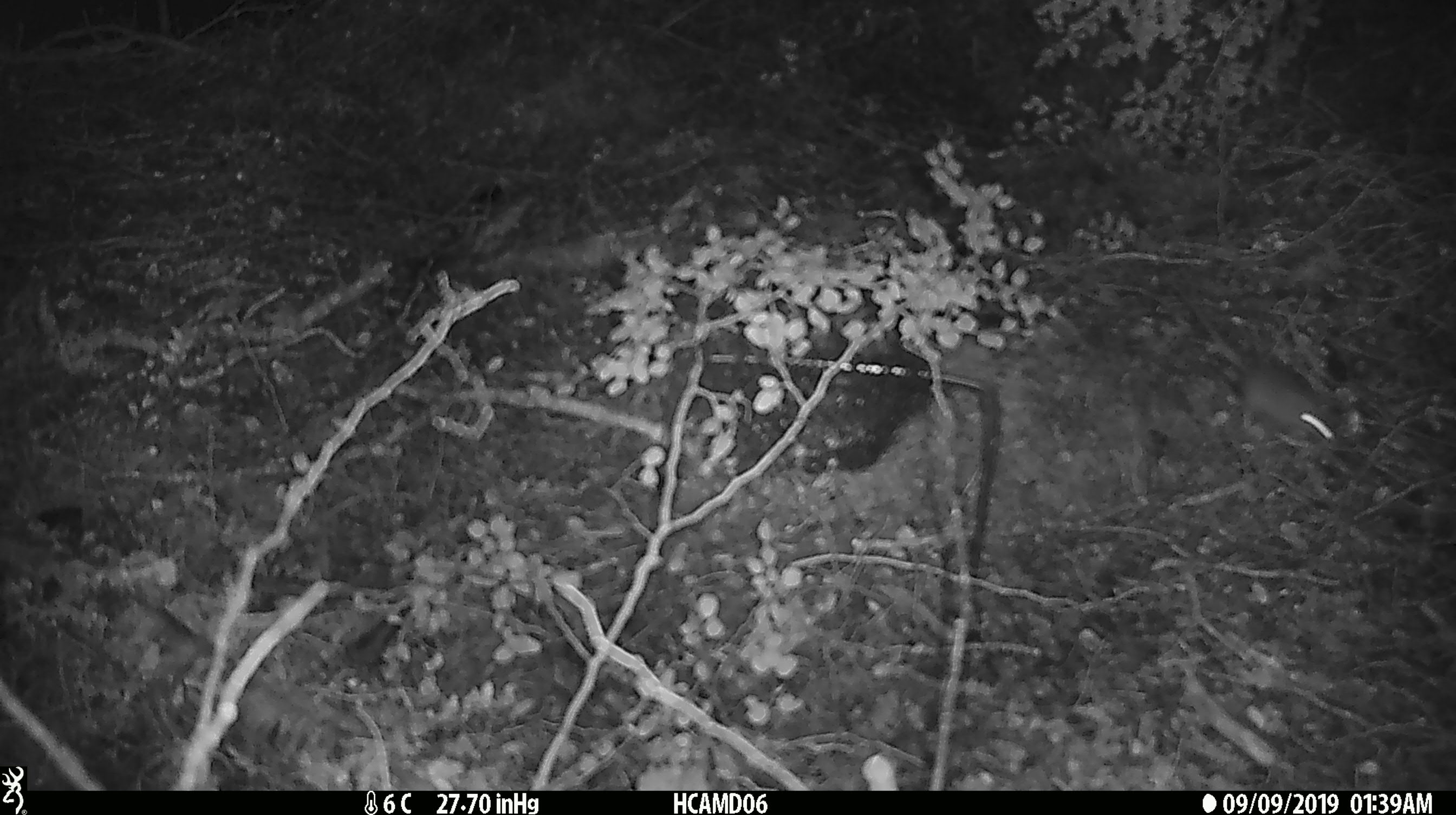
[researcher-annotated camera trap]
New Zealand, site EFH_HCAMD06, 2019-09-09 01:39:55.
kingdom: Animalia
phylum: Chordata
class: Mammalia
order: Rodentia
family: Muridae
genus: Mus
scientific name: Mus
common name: mouse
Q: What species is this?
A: Mouse (Mus).